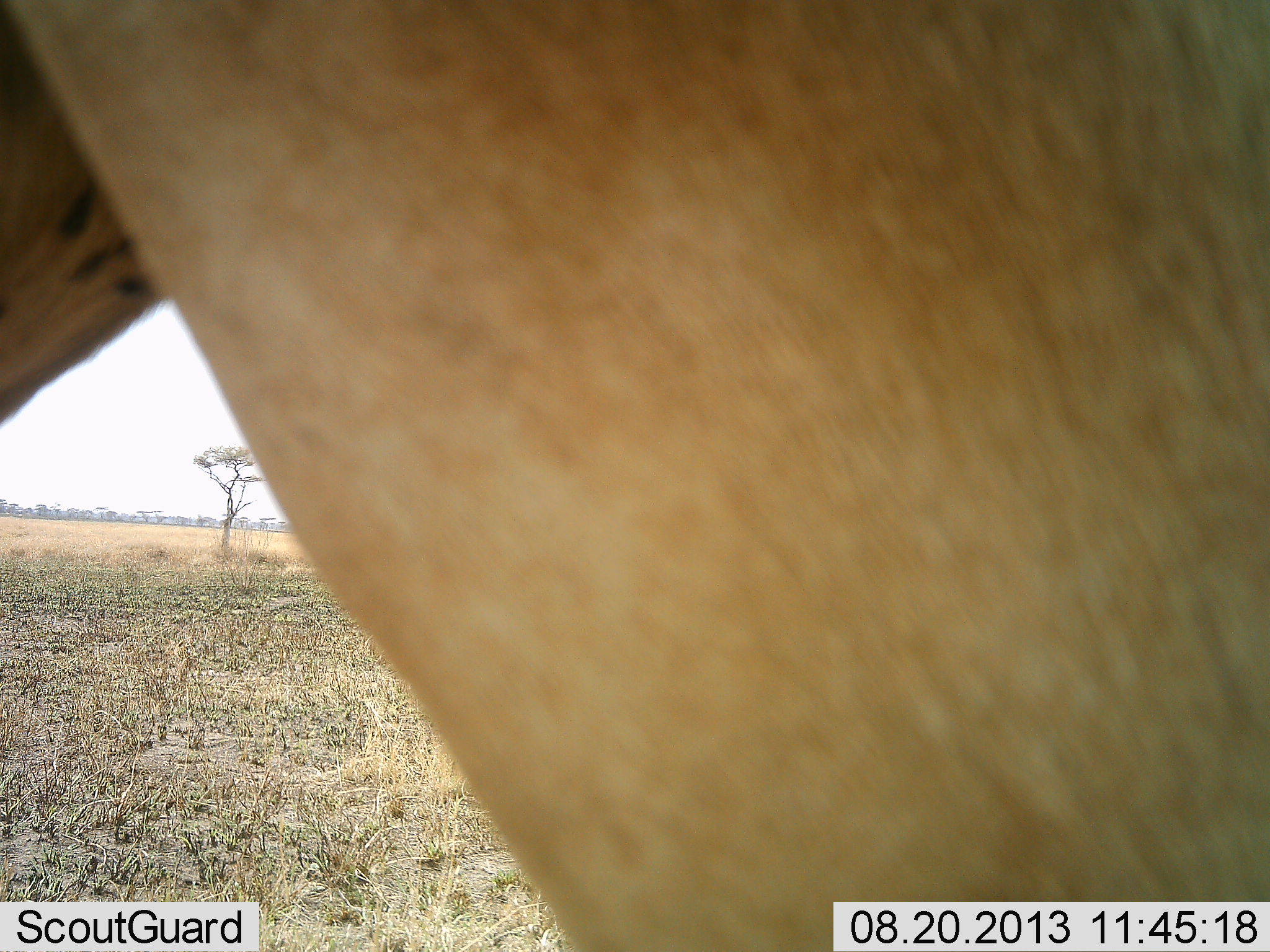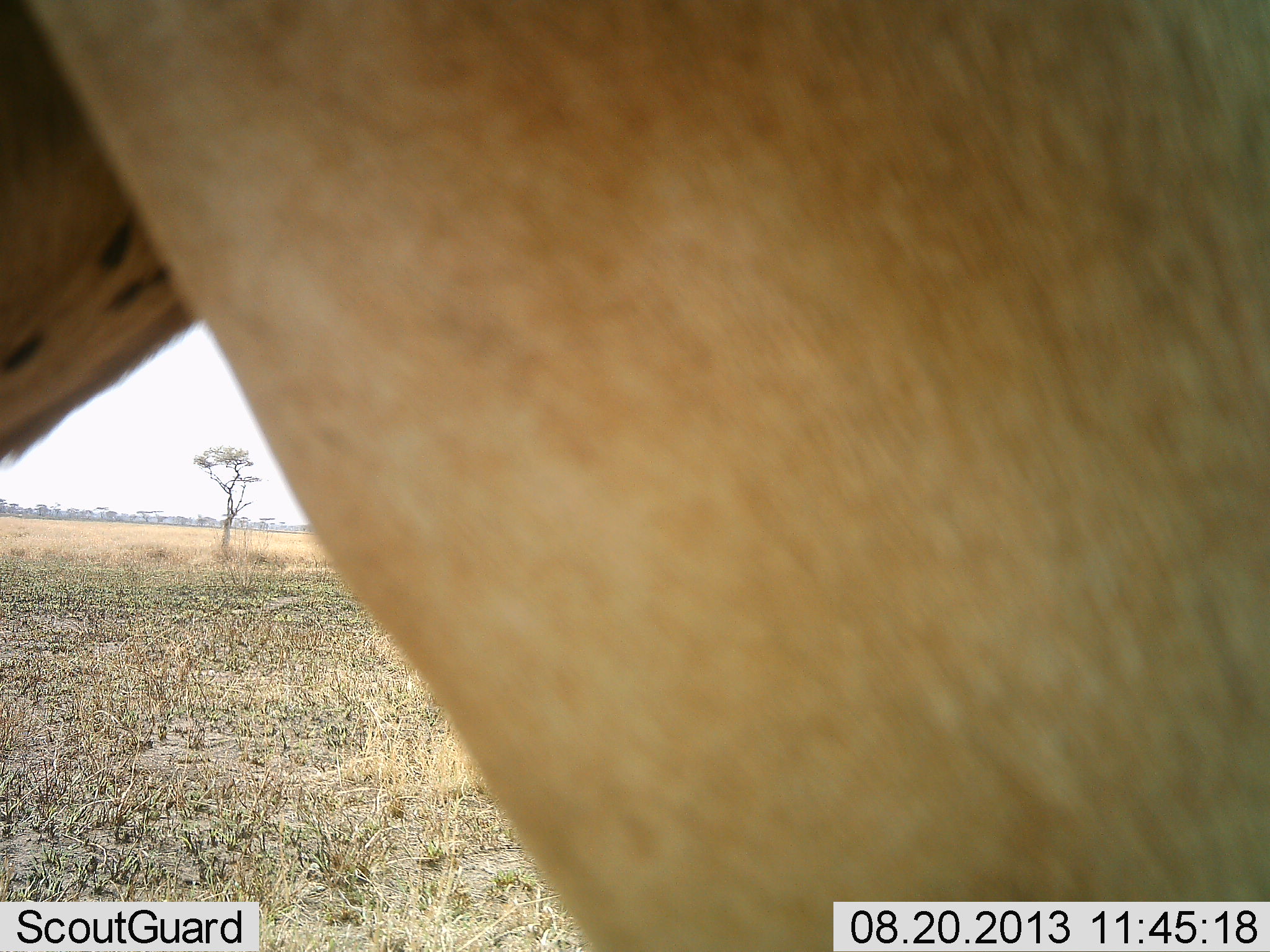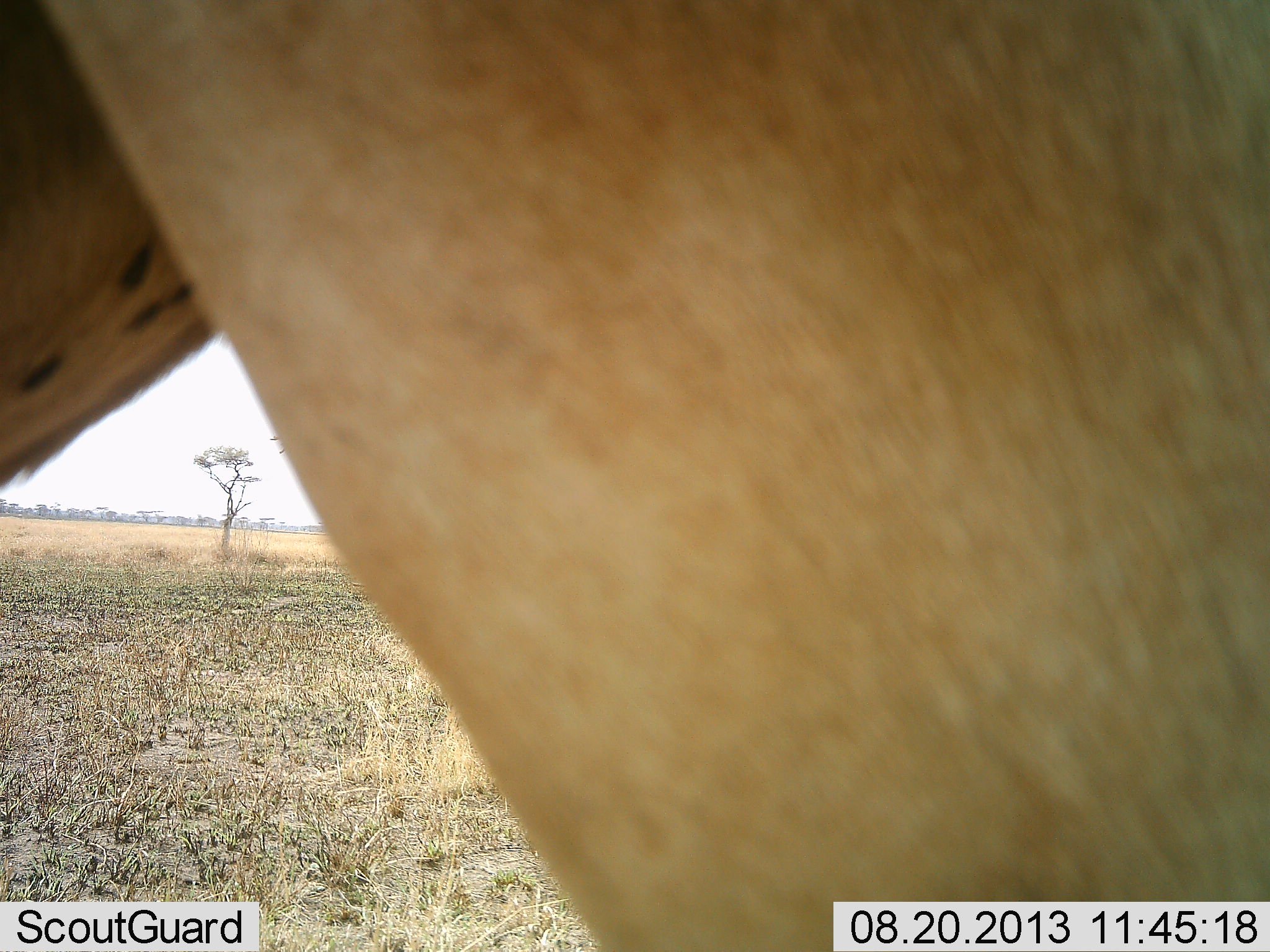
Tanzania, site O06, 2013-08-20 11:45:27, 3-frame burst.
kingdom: Animalia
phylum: Chordata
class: Mammalia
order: Artiodactyla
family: Bovidae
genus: Alcelaphus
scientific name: Alcelaphus buselaphus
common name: hartebeest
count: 1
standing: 100%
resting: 0%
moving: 0%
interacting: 0%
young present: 0%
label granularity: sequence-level